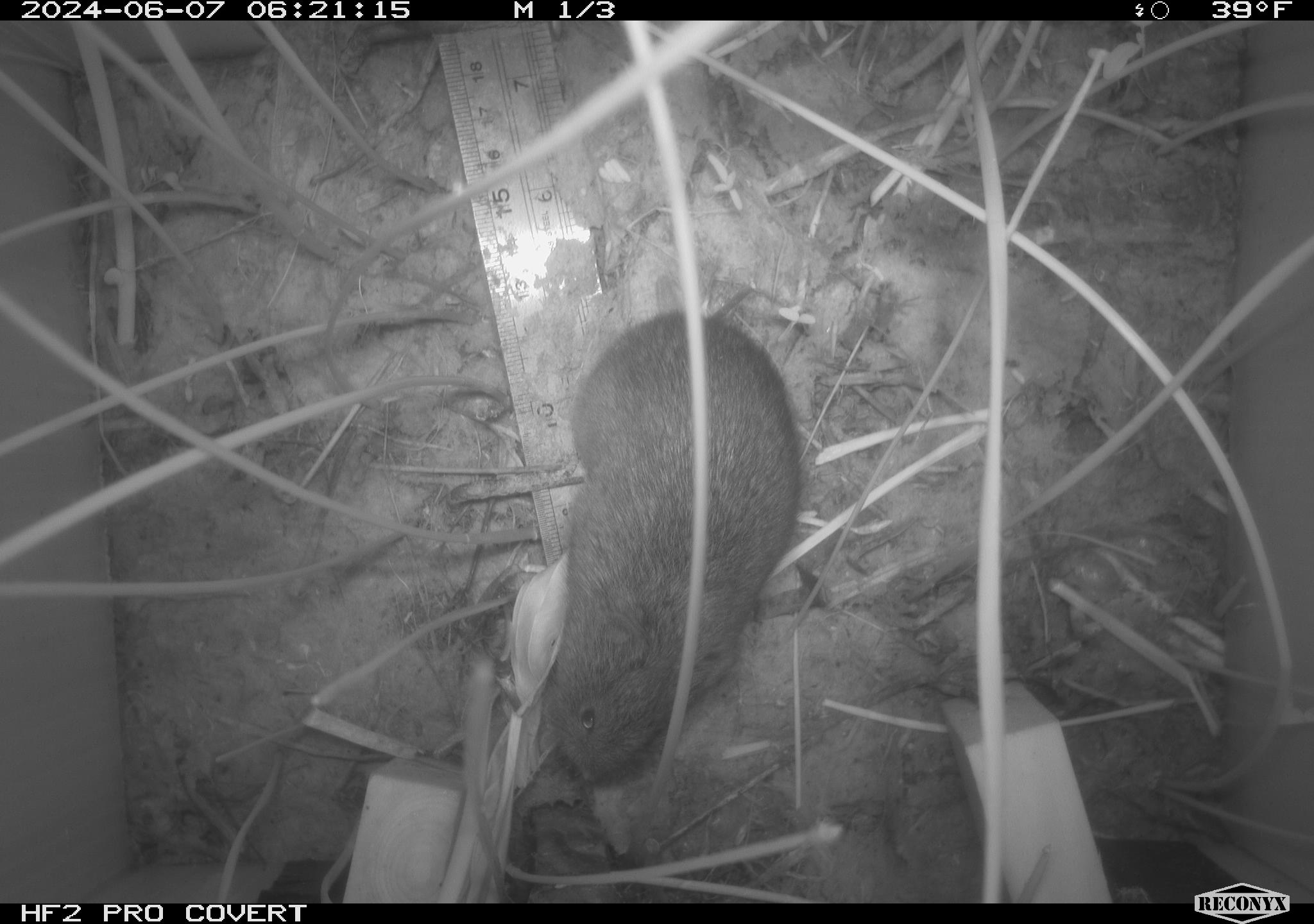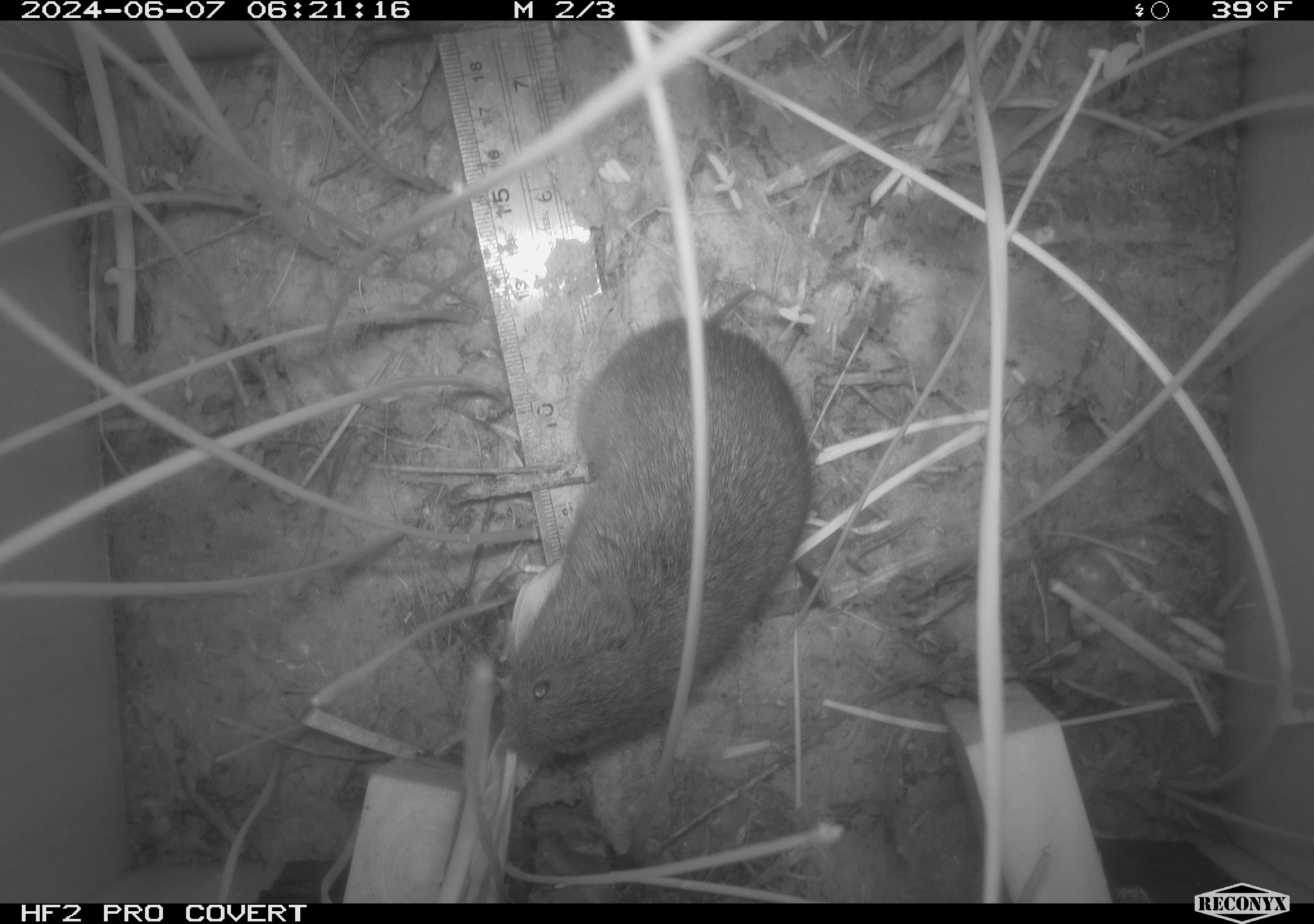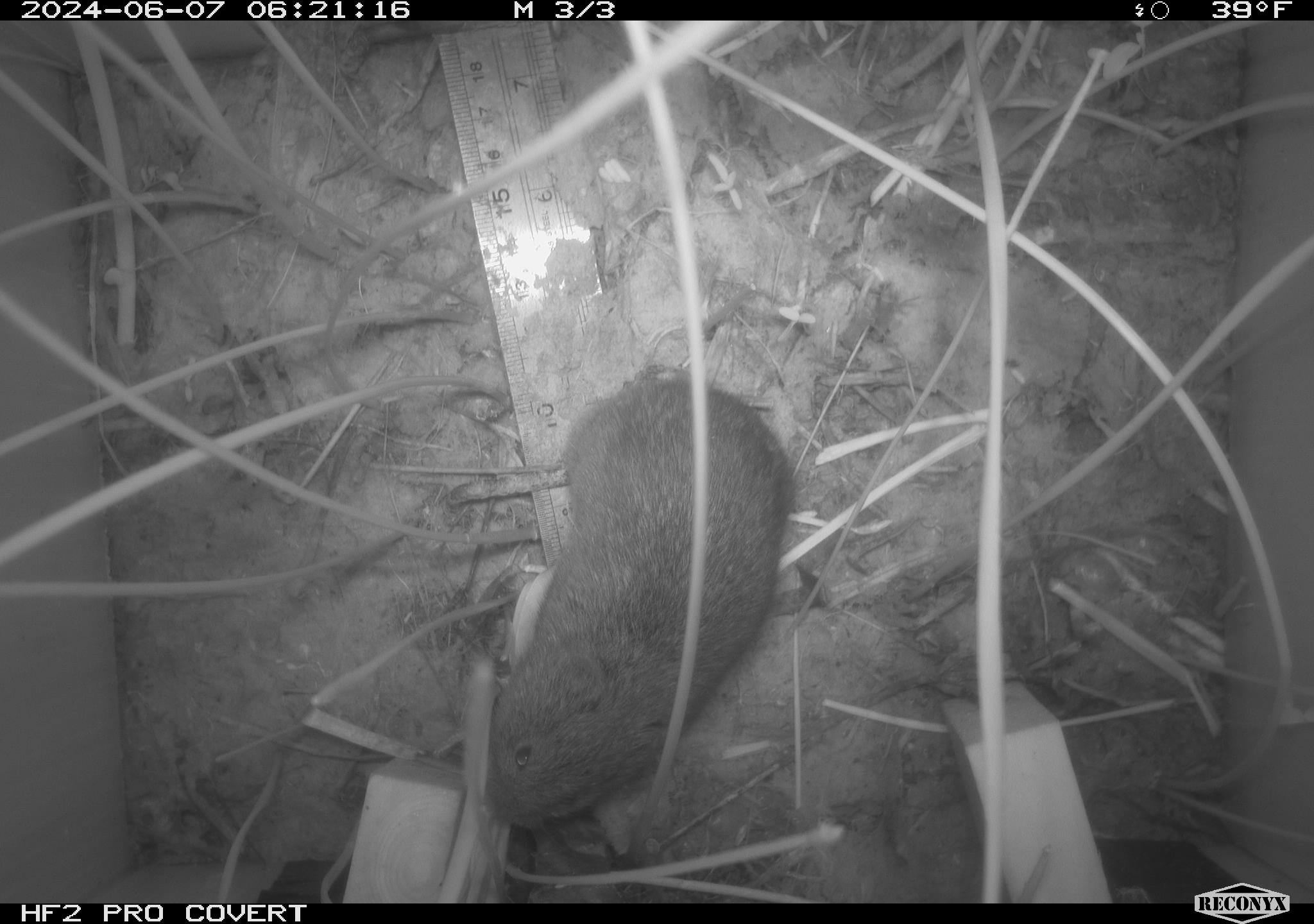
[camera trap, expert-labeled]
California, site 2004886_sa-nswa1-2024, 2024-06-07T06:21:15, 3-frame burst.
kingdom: Animalia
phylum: Chordata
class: Mammalia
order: Rodentia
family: Cricetidae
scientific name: Arvicolinae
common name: voles, lemmings, and muskrats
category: arvicolinae subfamily